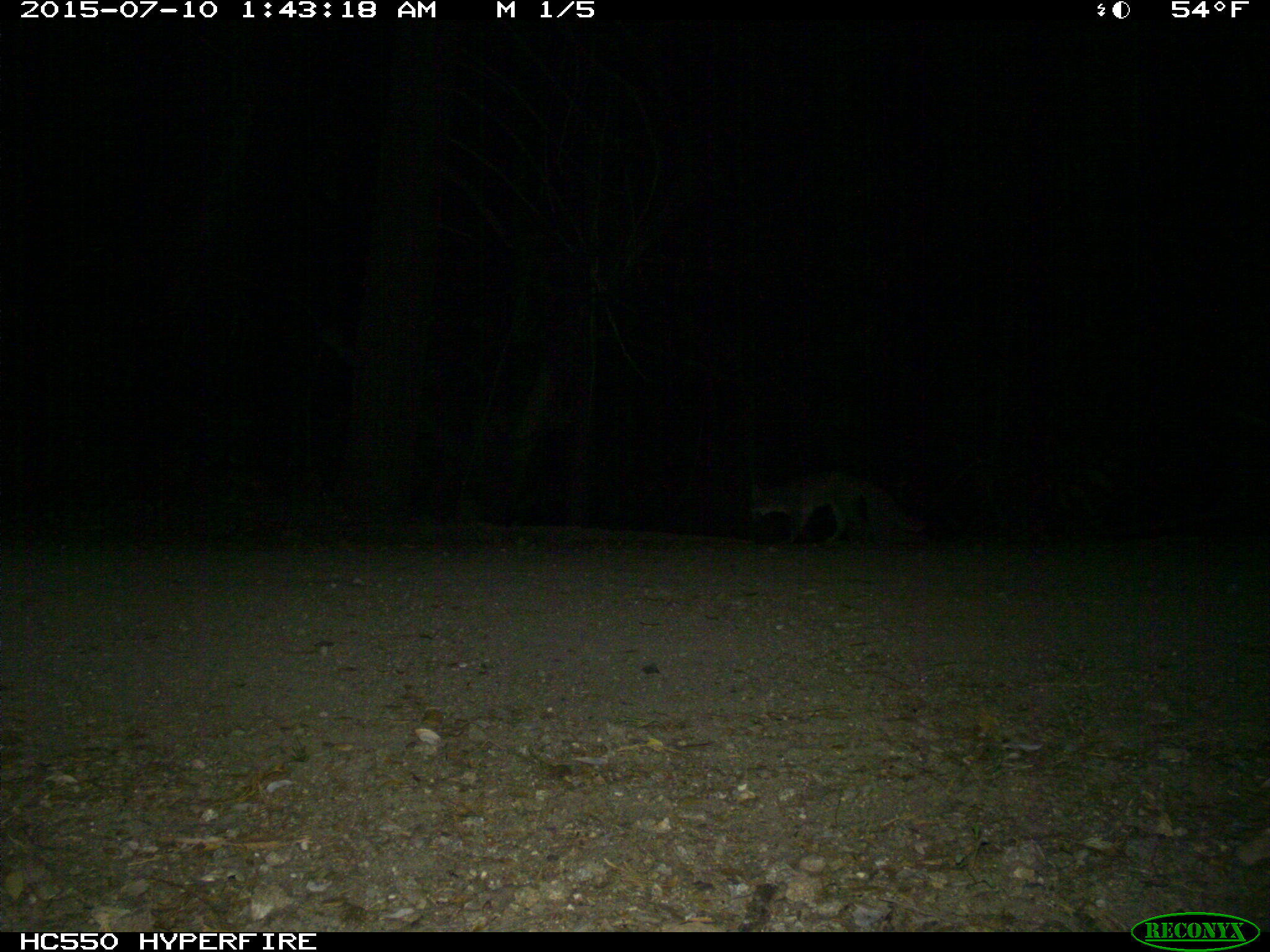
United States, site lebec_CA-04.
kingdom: Animalia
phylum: Chordata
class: Mammalia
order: Carnivora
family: Canidae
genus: Urocyon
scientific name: Urocyon cinereoargenteus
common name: gray fox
Urocyon cinereoargenteus (gray fox).